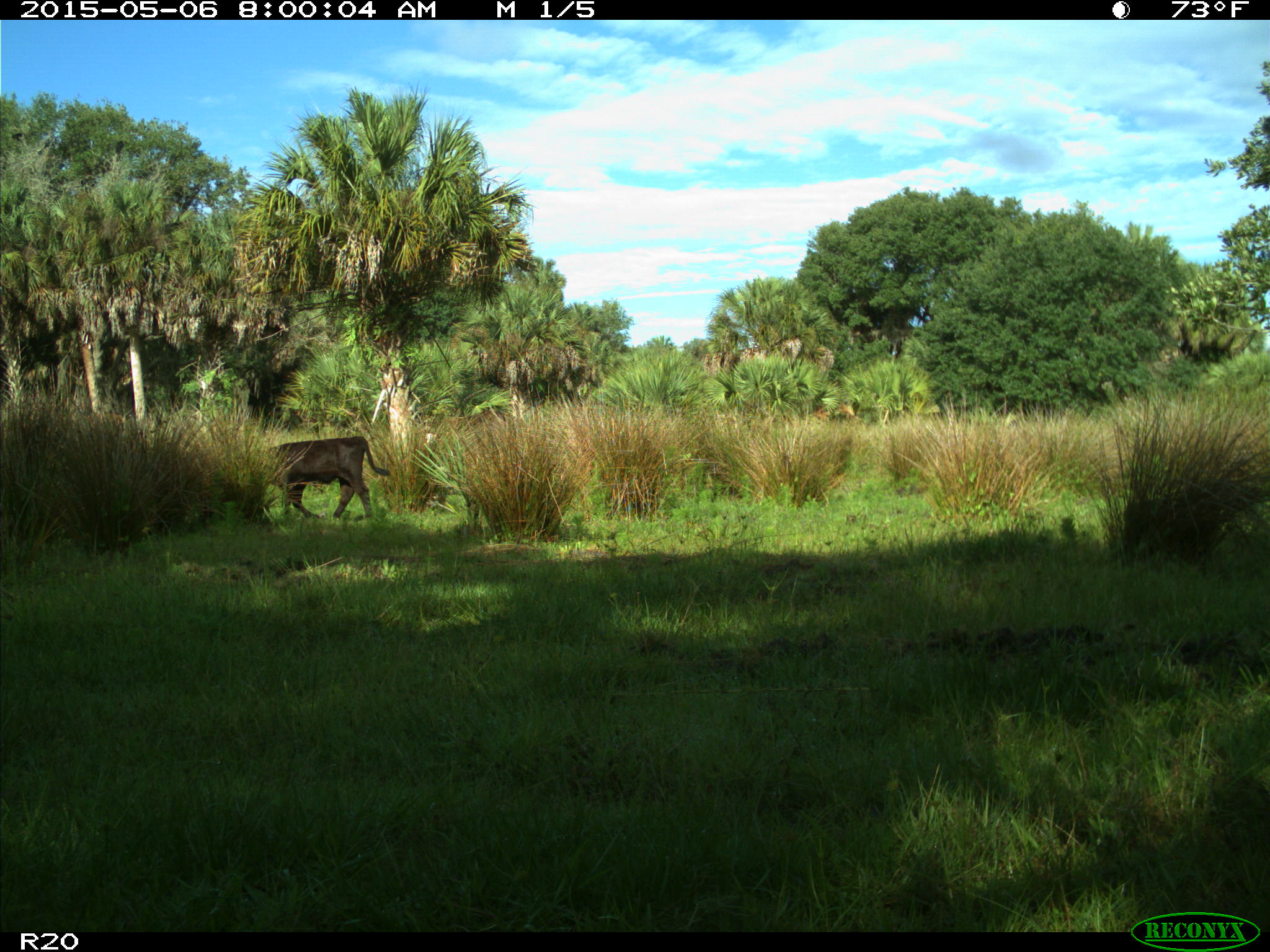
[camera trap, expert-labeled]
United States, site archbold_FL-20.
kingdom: Animalia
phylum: Chordata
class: Mammalia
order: Artiodactyla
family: Bovidae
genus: Bos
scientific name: Bos taurus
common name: domestic cow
Bos taurus (domestic cow).